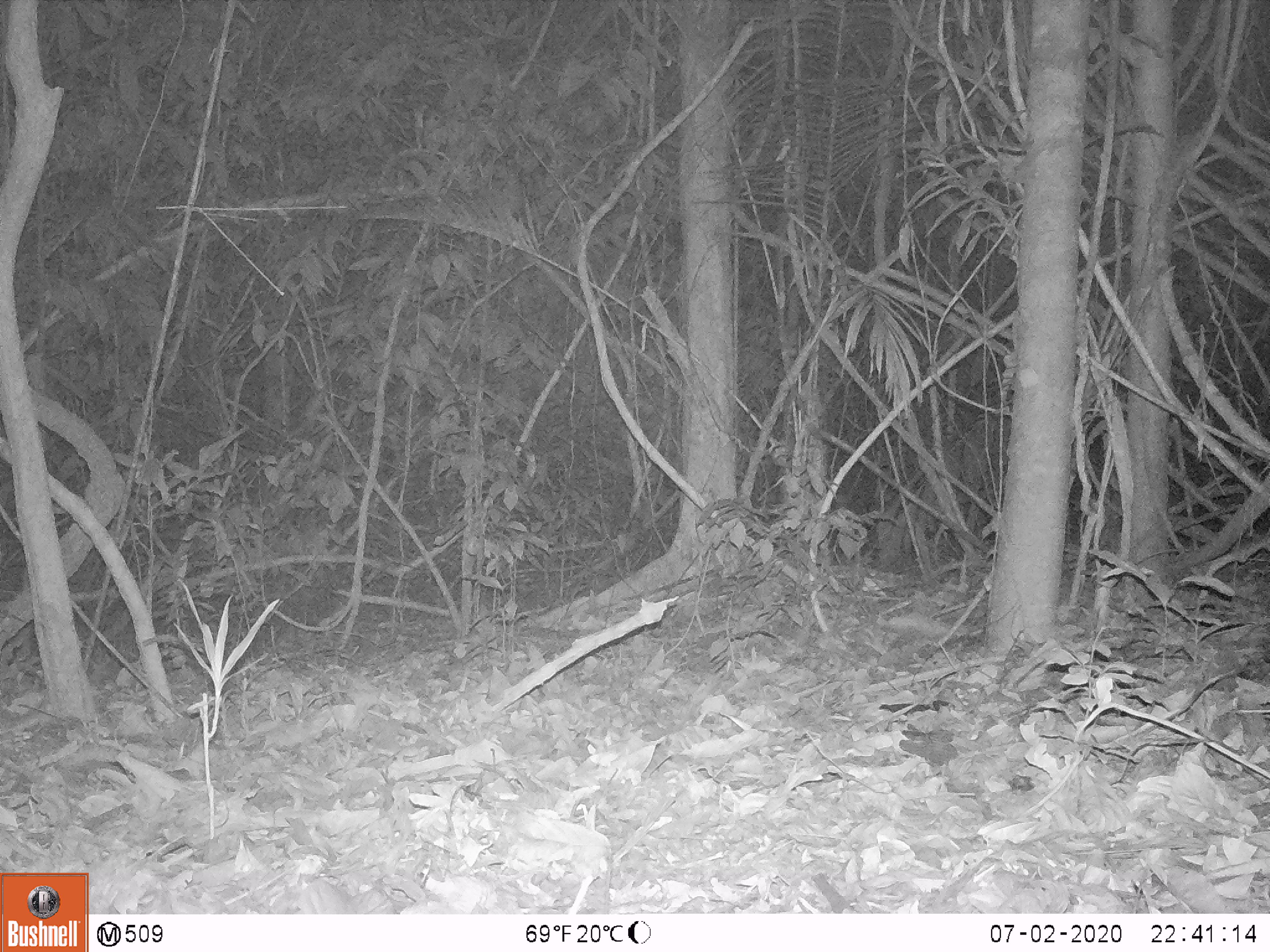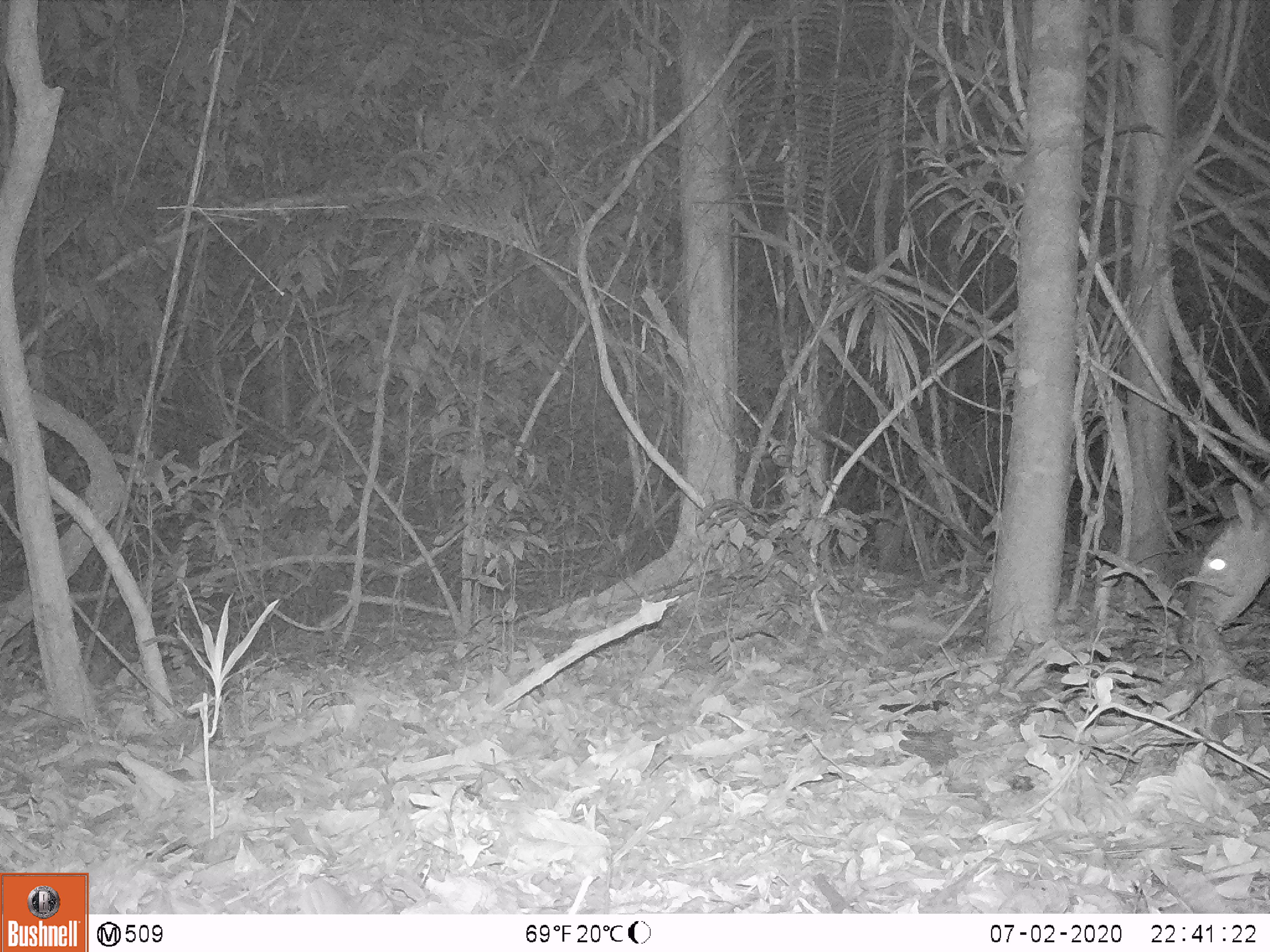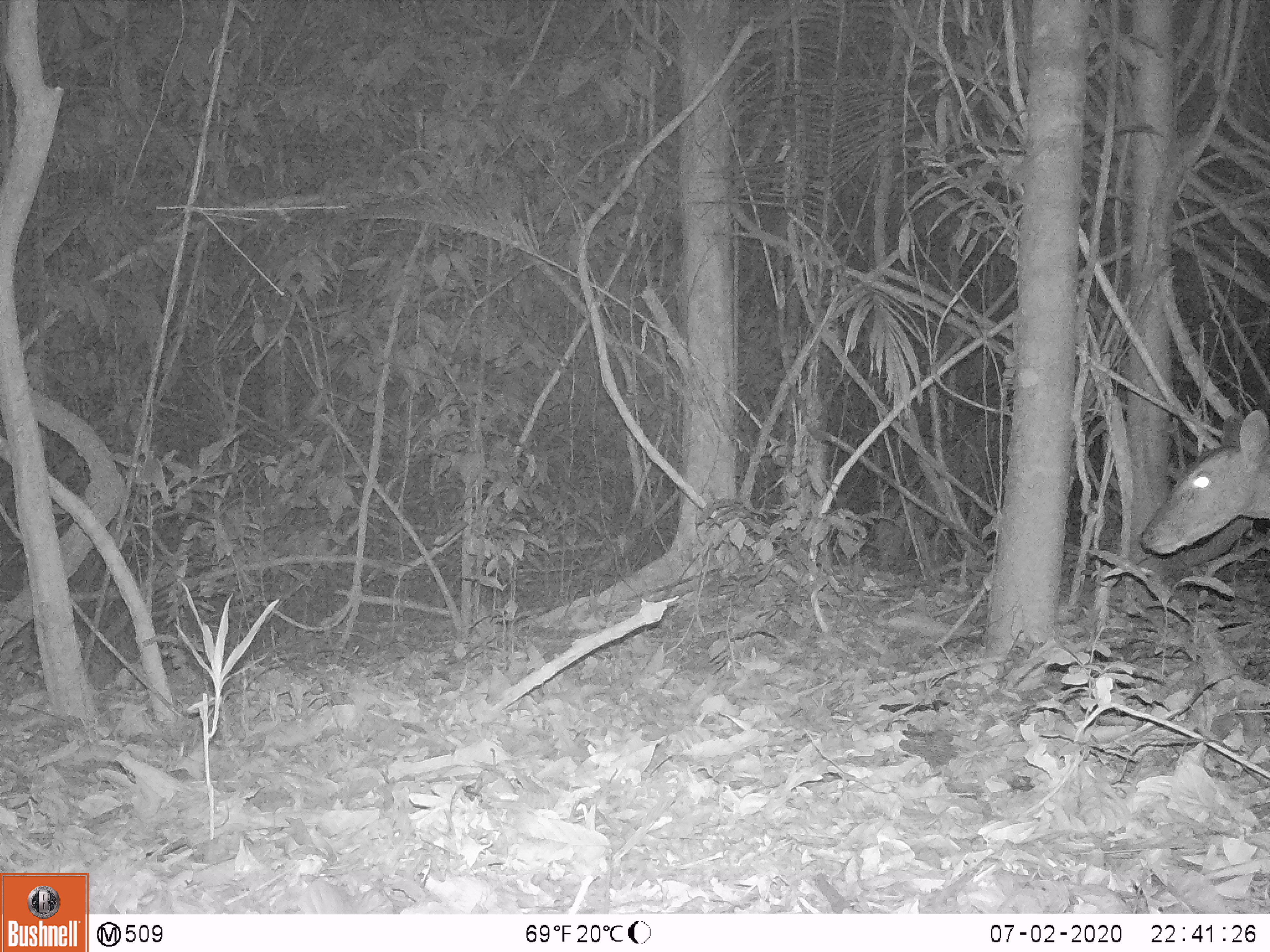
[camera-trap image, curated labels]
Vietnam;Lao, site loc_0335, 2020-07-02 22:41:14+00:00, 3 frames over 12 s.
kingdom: Animalia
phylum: Chordata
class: Mammalia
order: Artiodactyla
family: Cervidae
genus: Muntiacus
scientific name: Muntiacus vuquangensis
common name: large-antlered muntjac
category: large antlered muntjac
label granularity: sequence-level